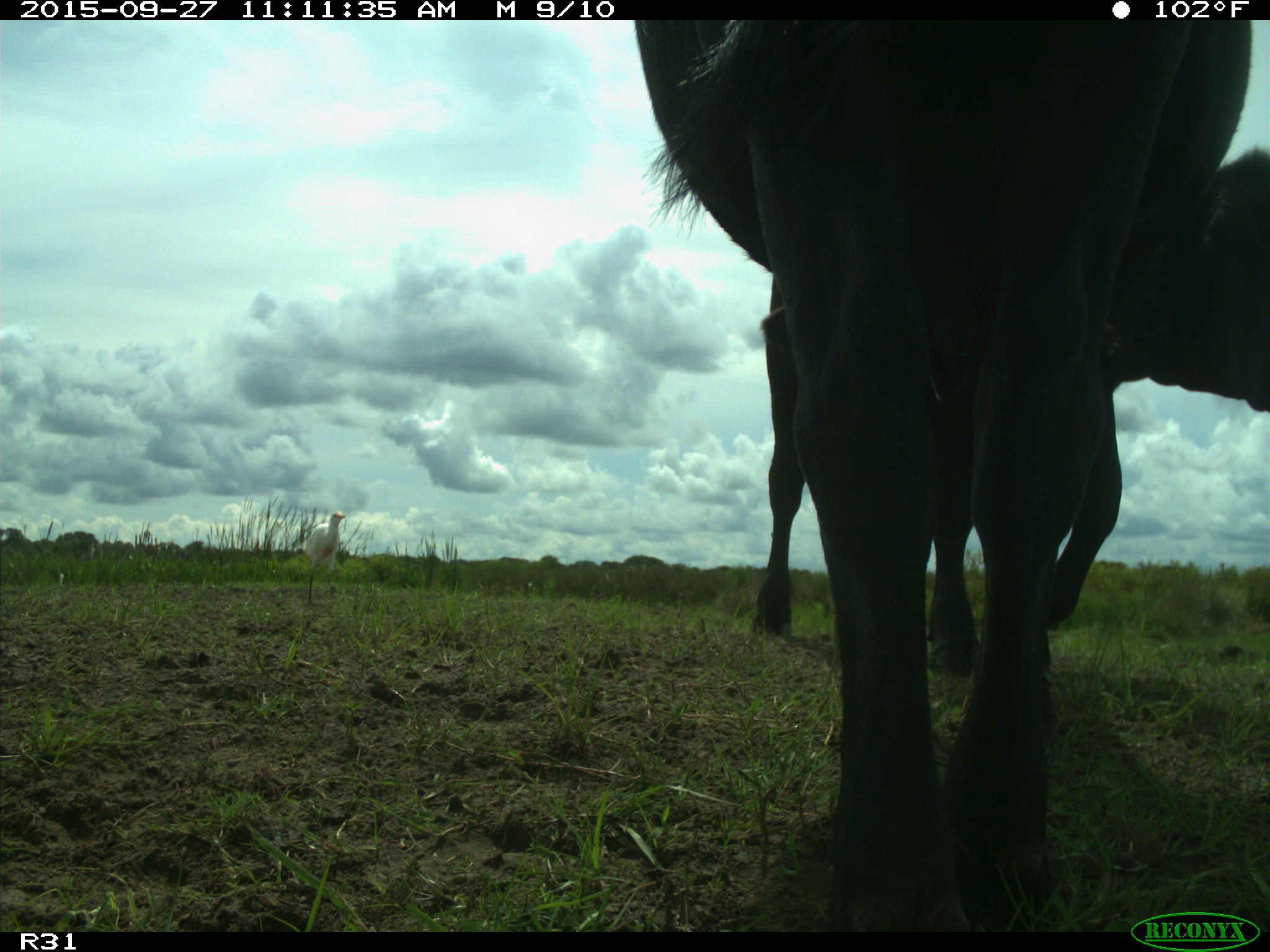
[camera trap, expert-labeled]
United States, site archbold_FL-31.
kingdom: Animalia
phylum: Chordata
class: Mammalia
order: Artiodactyla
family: Bovidae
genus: Bos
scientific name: Bos taurus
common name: domestic cow